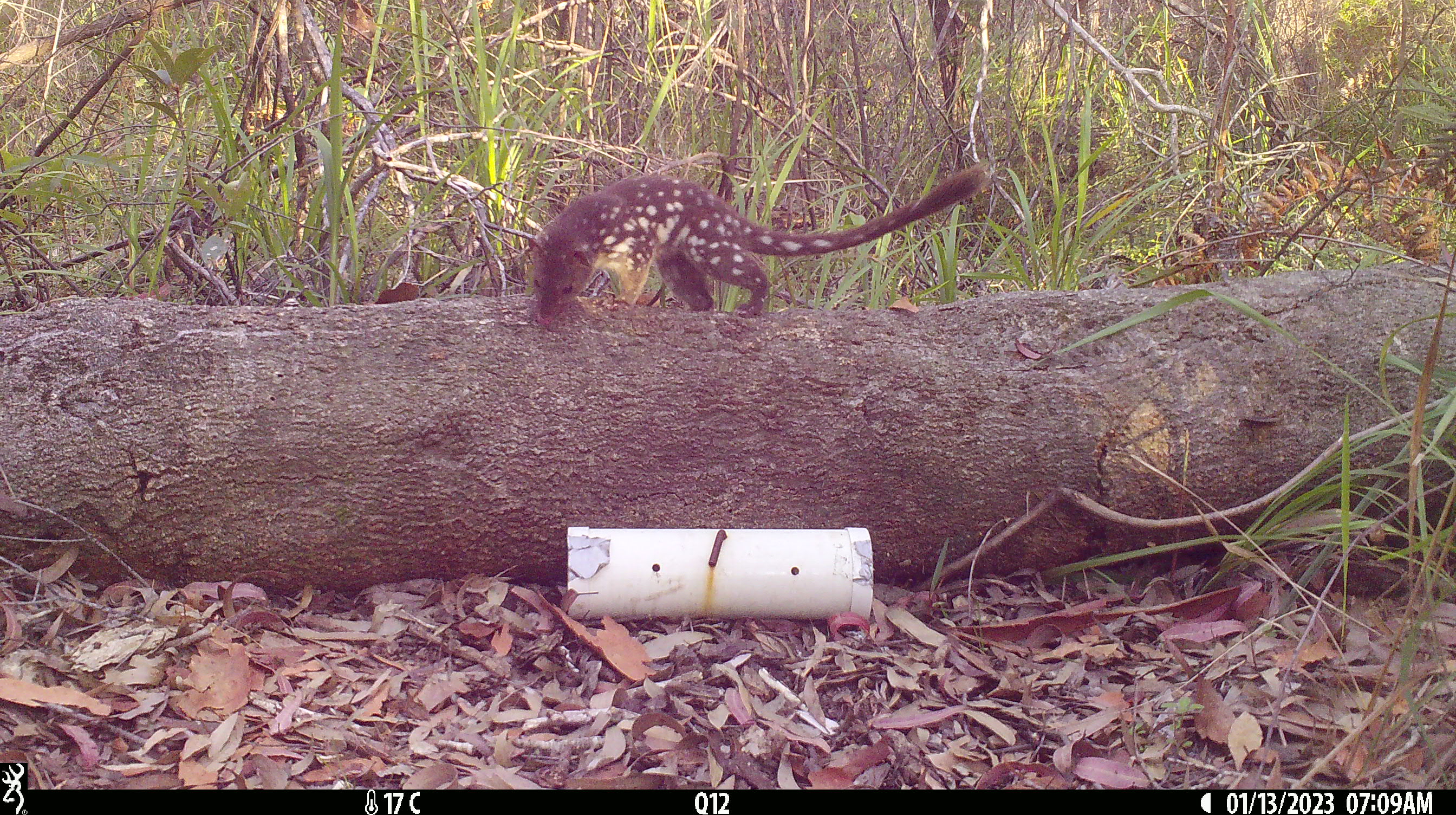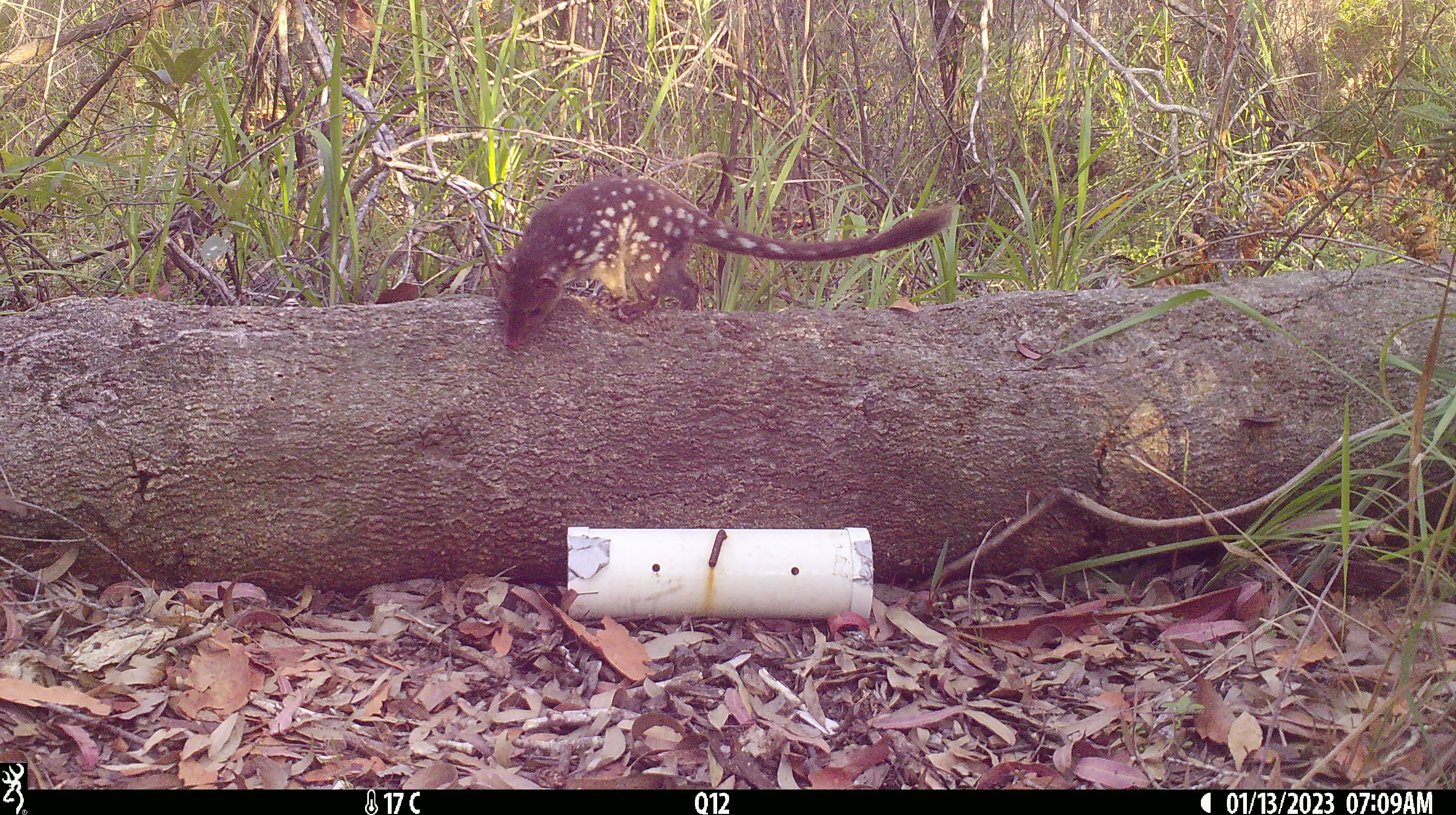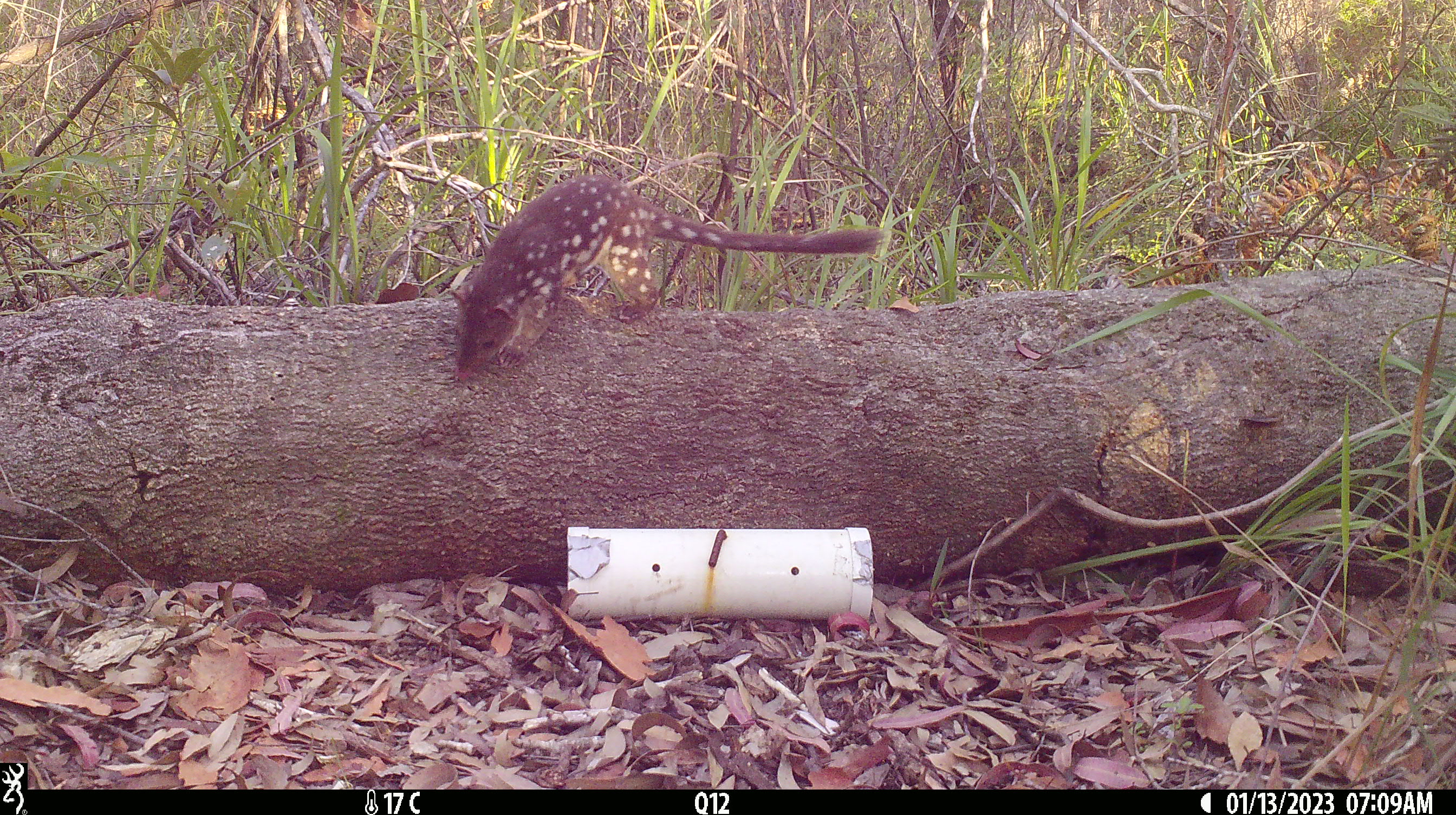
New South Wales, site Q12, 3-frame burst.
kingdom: Animalia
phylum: Chordata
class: Mammalia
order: Dasyuromorphia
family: Dasyuridae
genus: Dasyurus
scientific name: Dasyurus maculatus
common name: spotted-tailed quoll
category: quoll